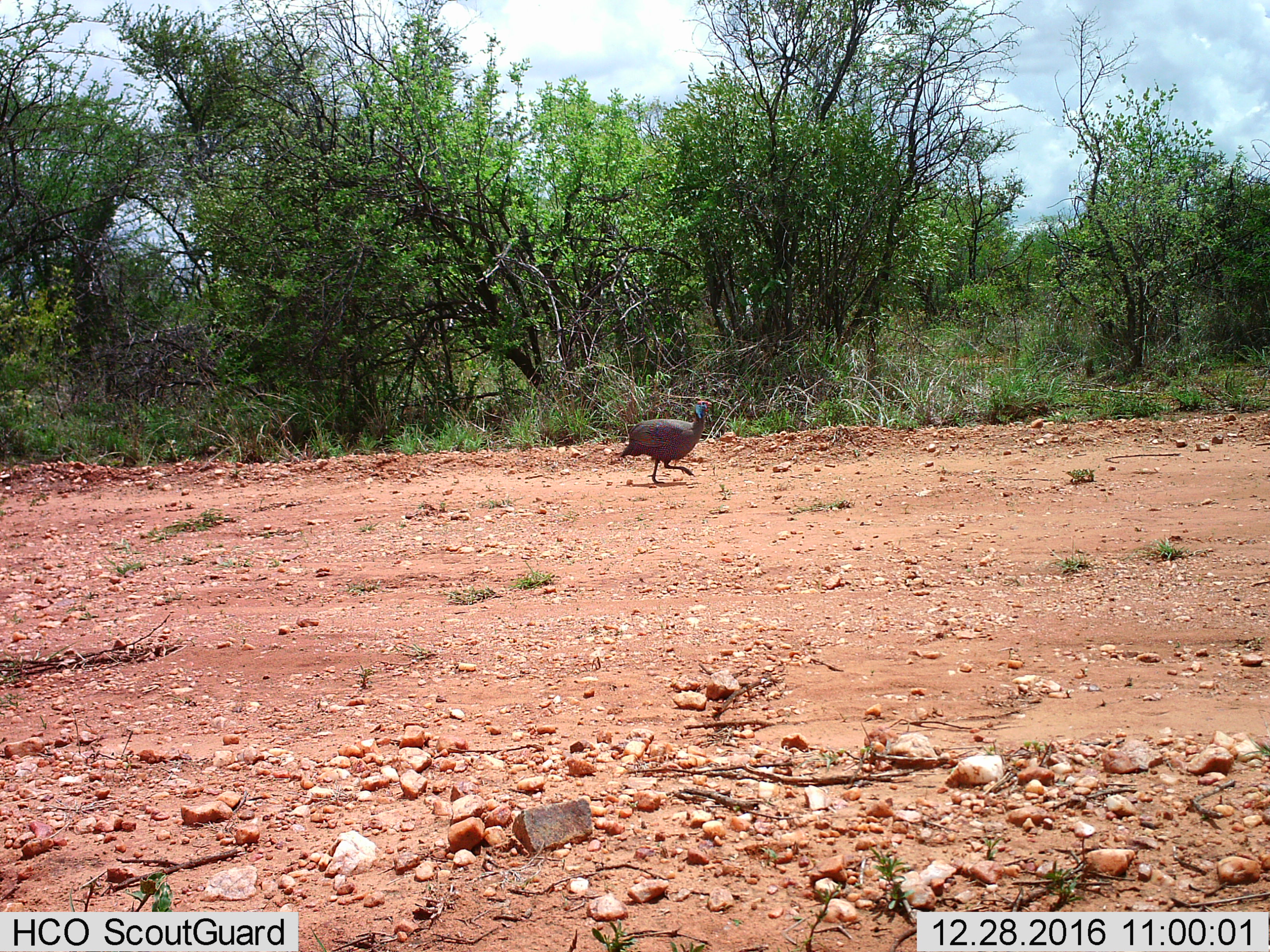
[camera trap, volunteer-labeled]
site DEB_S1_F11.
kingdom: Animalia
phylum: Chordata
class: Aves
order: Galliformes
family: Numididae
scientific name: Numididae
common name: guineafowl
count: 1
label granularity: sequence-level